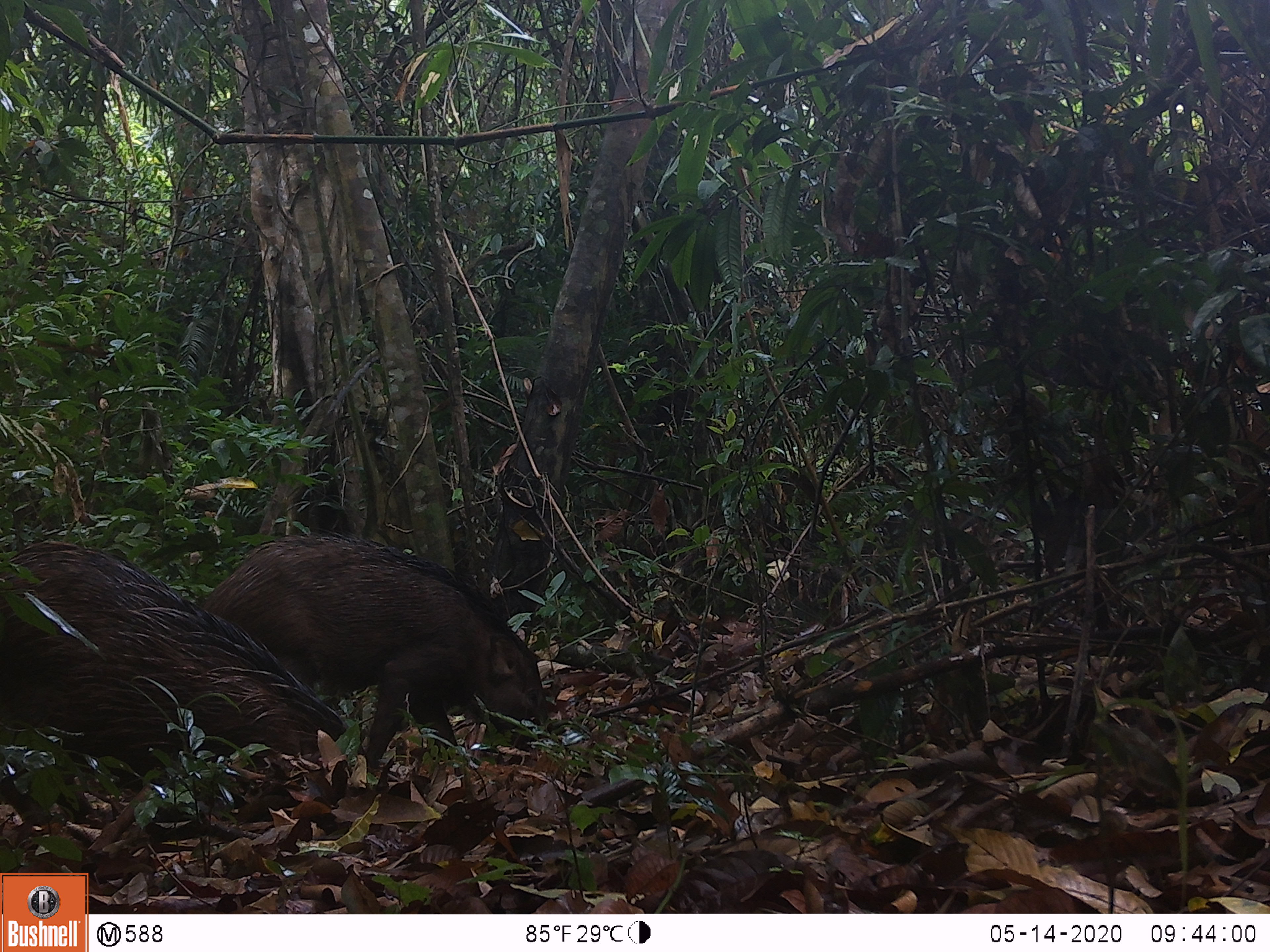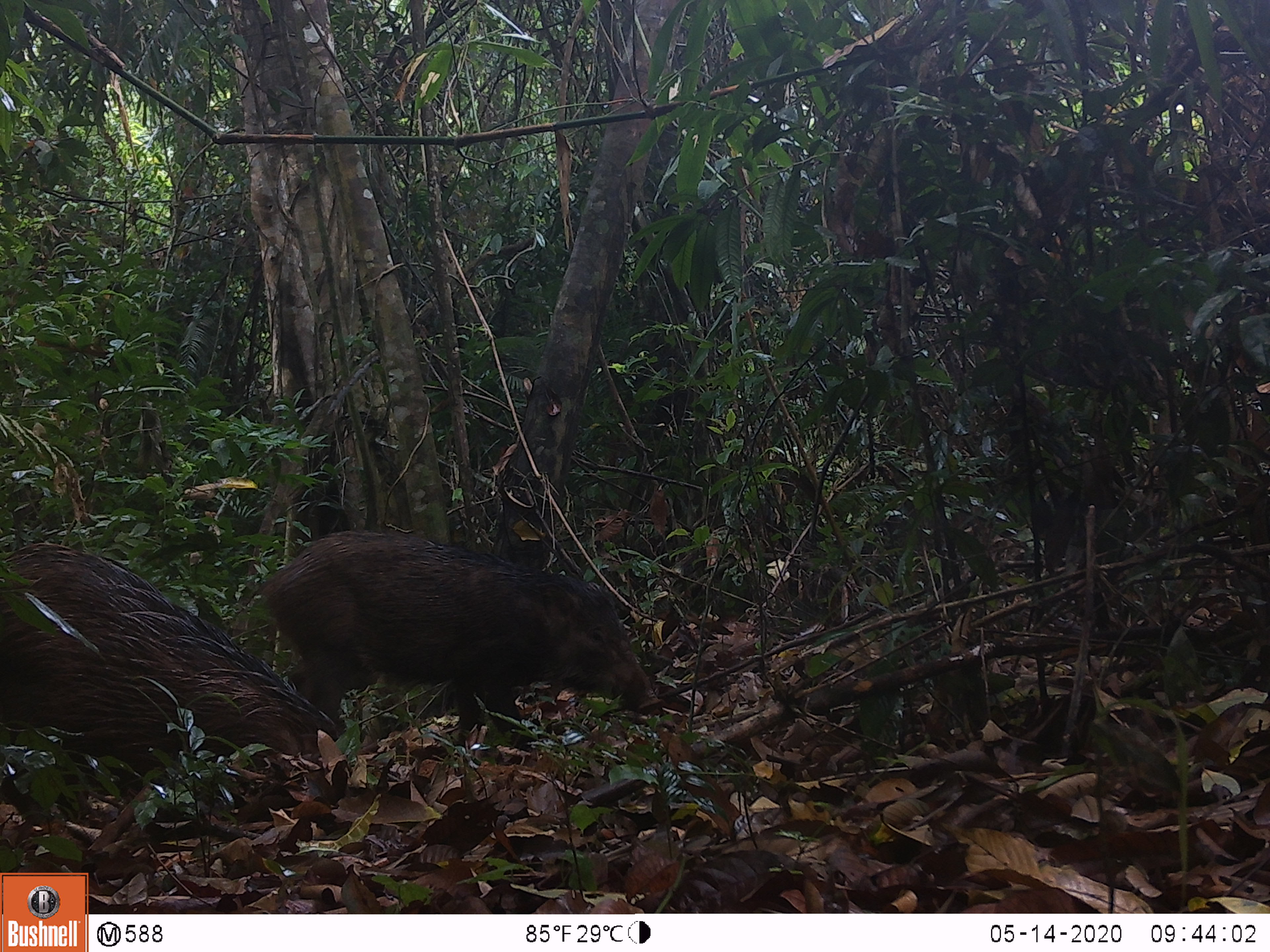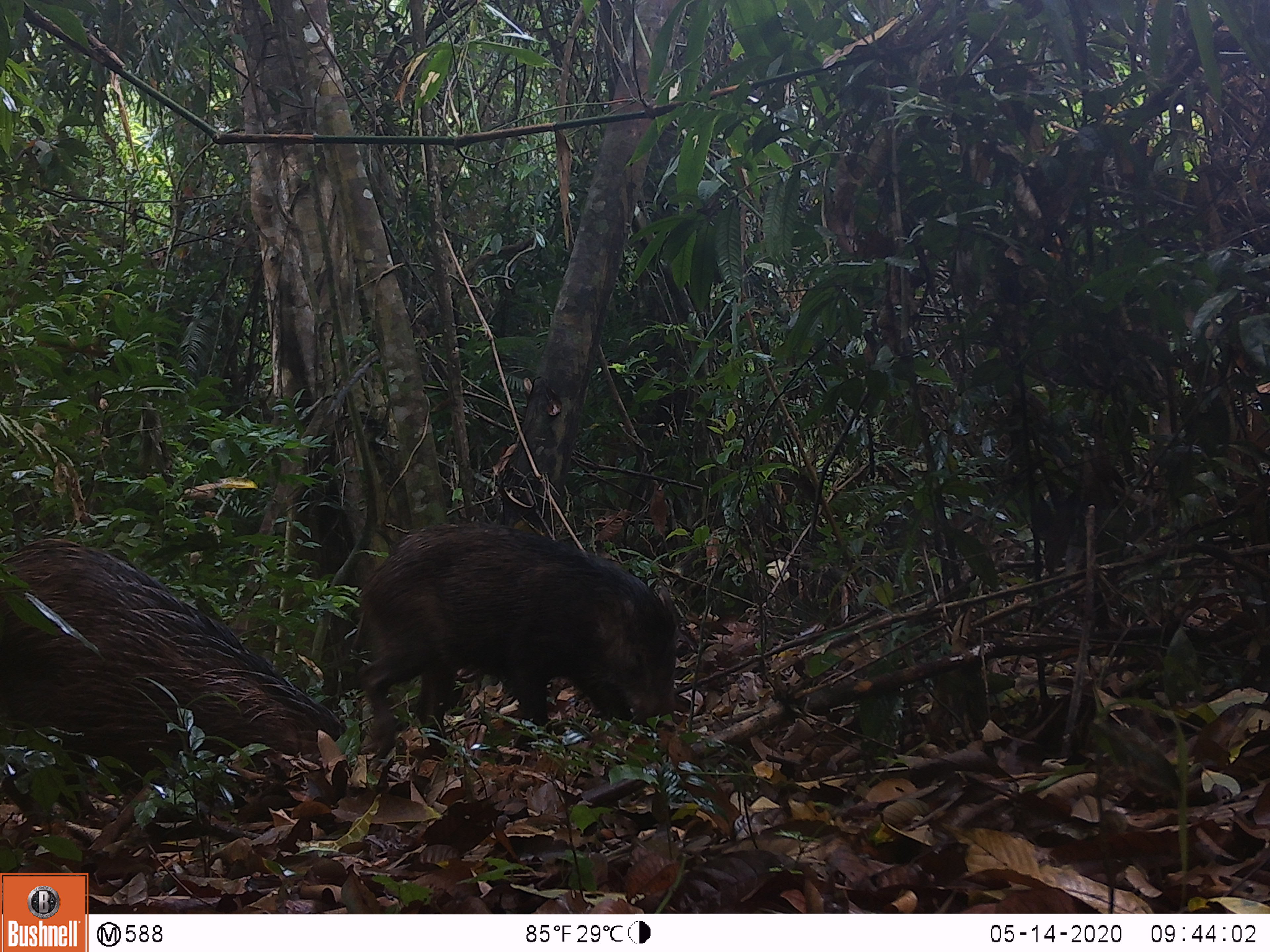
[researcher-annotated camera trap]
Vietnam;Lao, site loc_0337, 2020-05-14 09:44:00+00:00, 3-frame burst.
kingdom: Animalia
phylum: Chordata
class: Mammalia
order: Artiodactyla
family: Suidae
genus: Sus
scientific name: Sus scrofa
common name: eurasian wild pig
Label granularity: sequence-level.